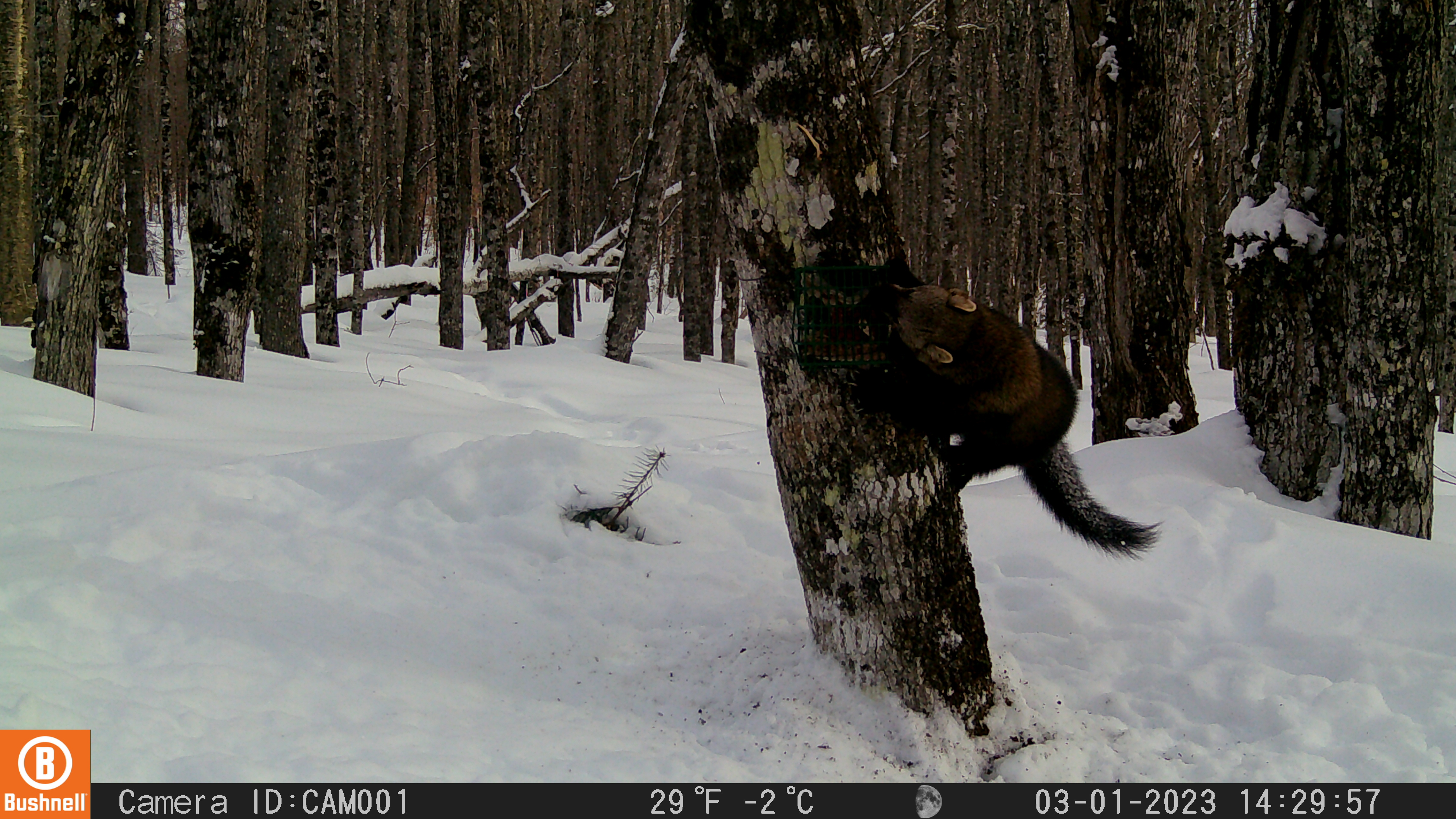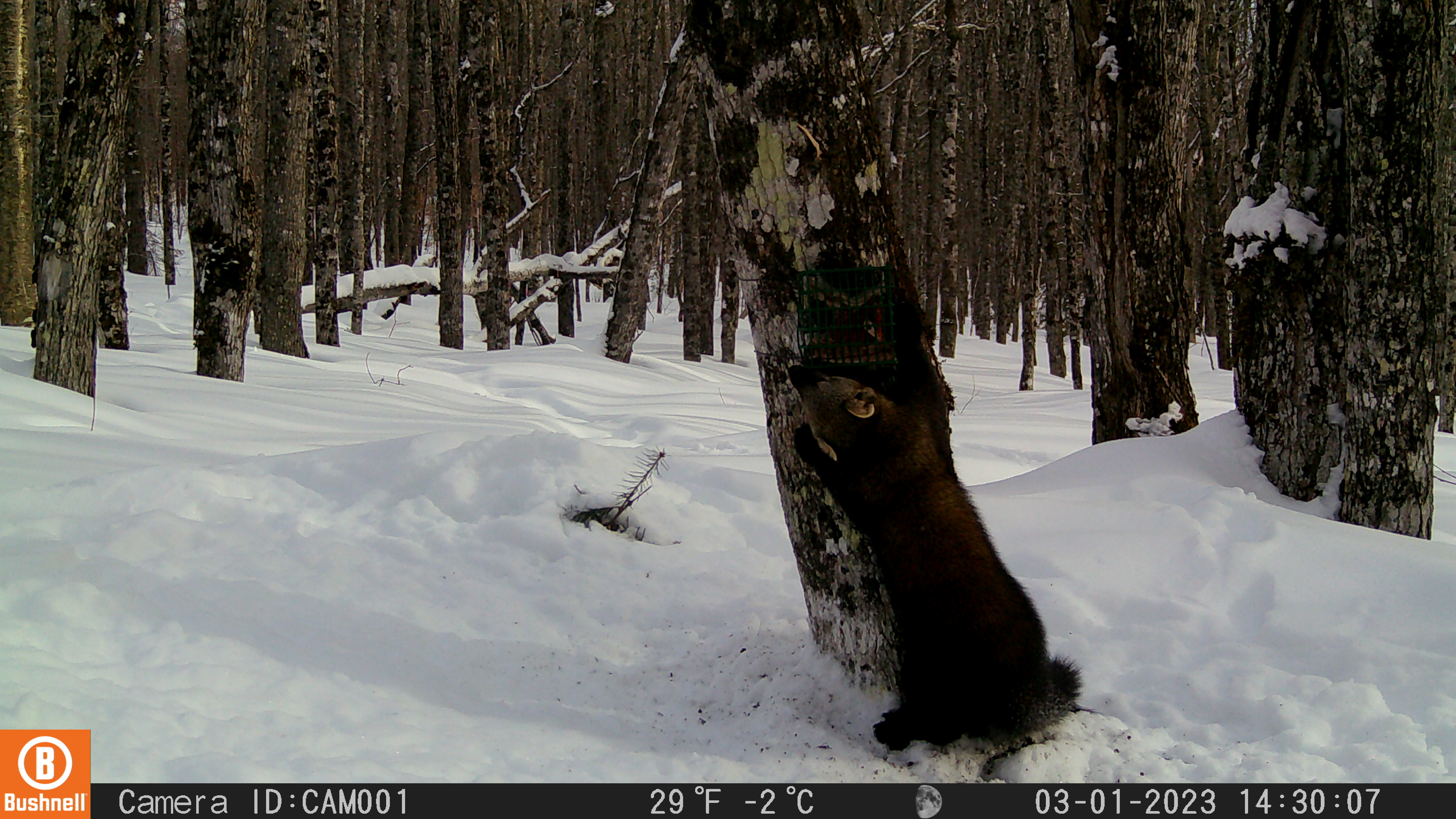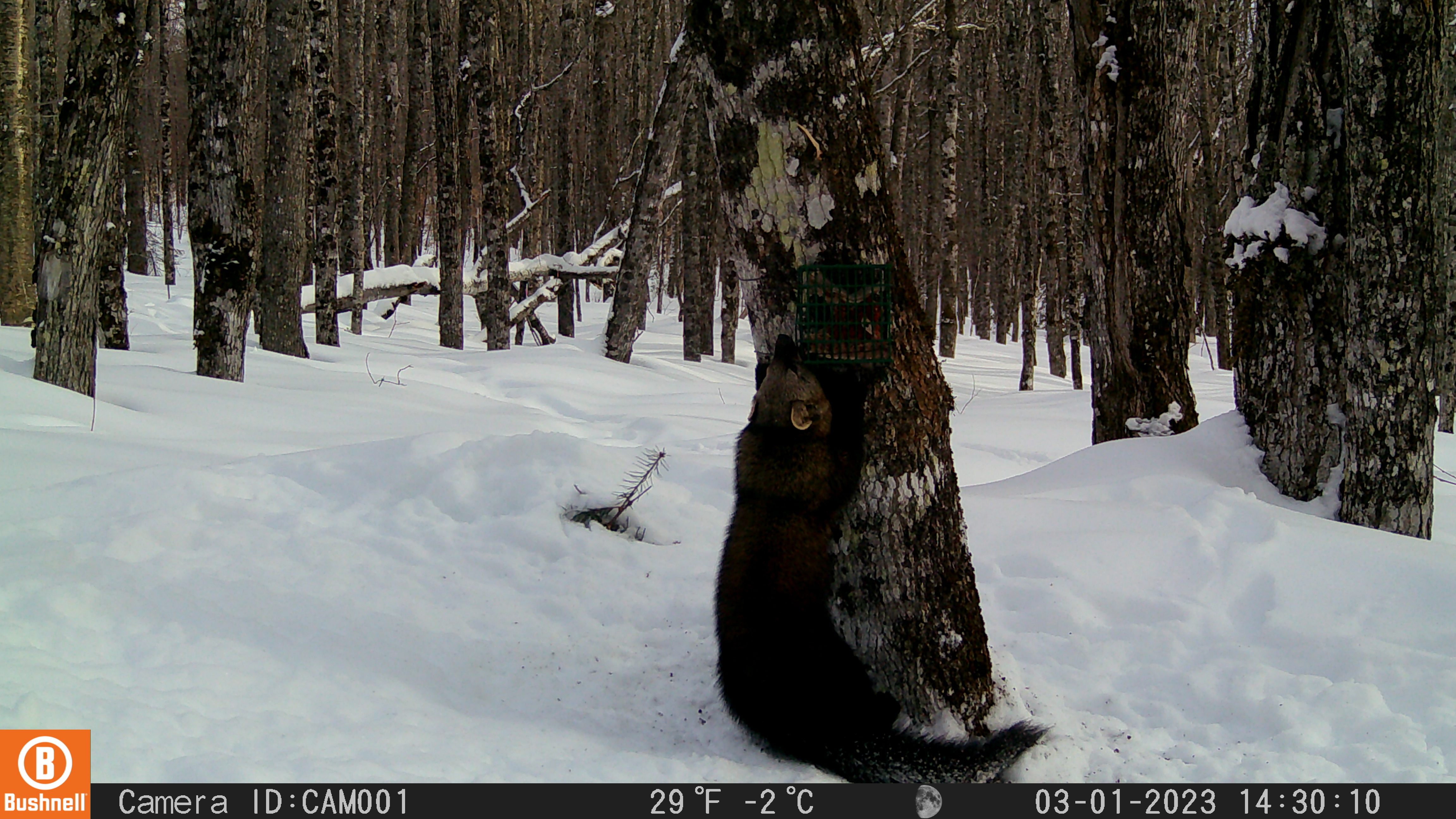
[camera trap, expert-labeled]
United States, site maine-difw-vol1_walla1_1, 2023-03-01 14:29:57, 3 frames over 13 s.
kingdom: Animalia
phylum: Chordata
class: Mammalia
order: Carnivora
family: Mustelidae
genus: Pekania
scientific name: Pekania pennanti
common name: fisher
Fisher (Pekania pennanti).